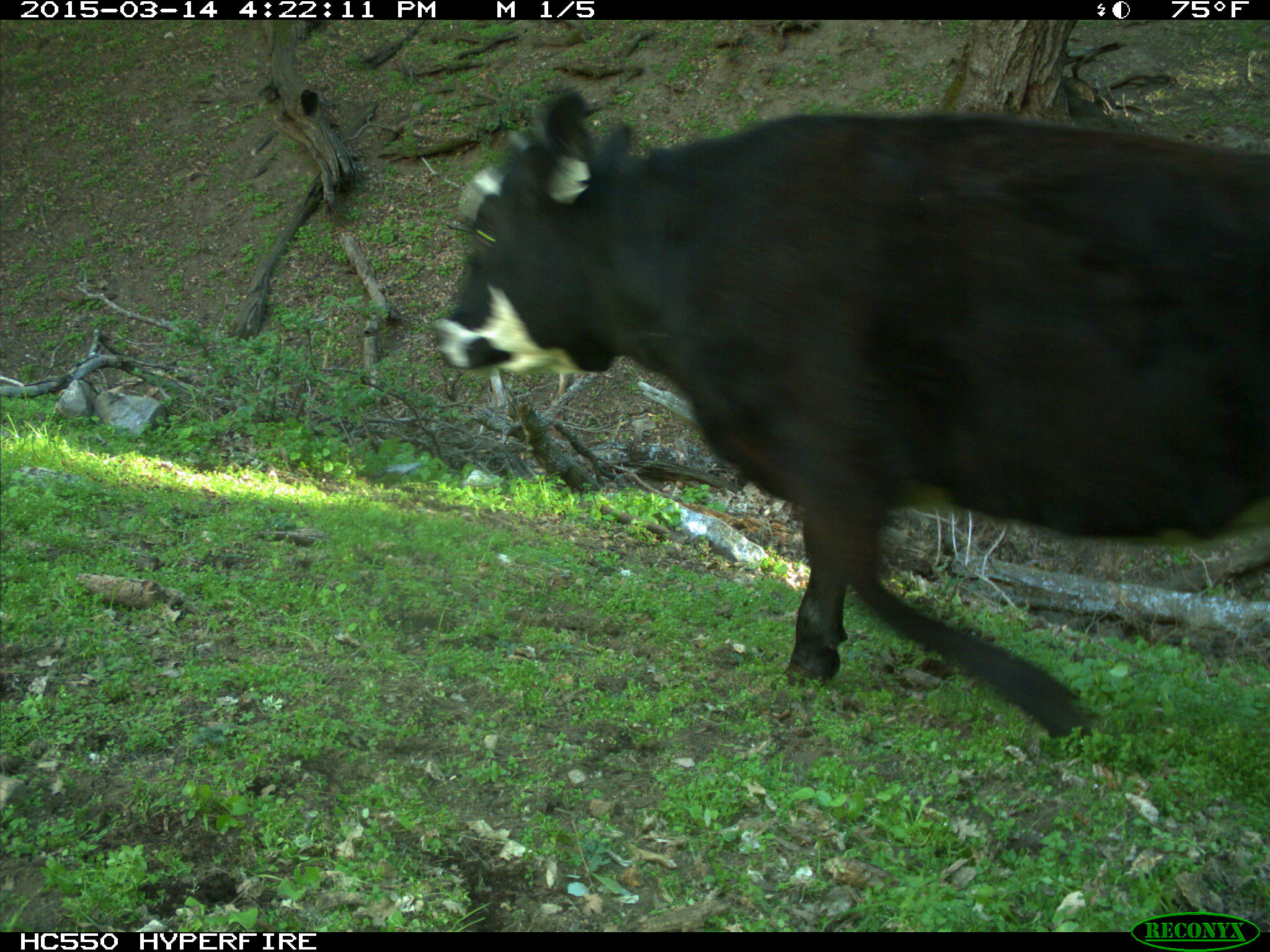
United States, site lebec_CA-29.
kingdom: Animalia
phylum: Chordata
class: Mammalia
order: Artiodactyla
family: Bovidae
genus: Bos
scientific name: Bos taurus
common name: domestic cow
Bos taurus (domestic cow).